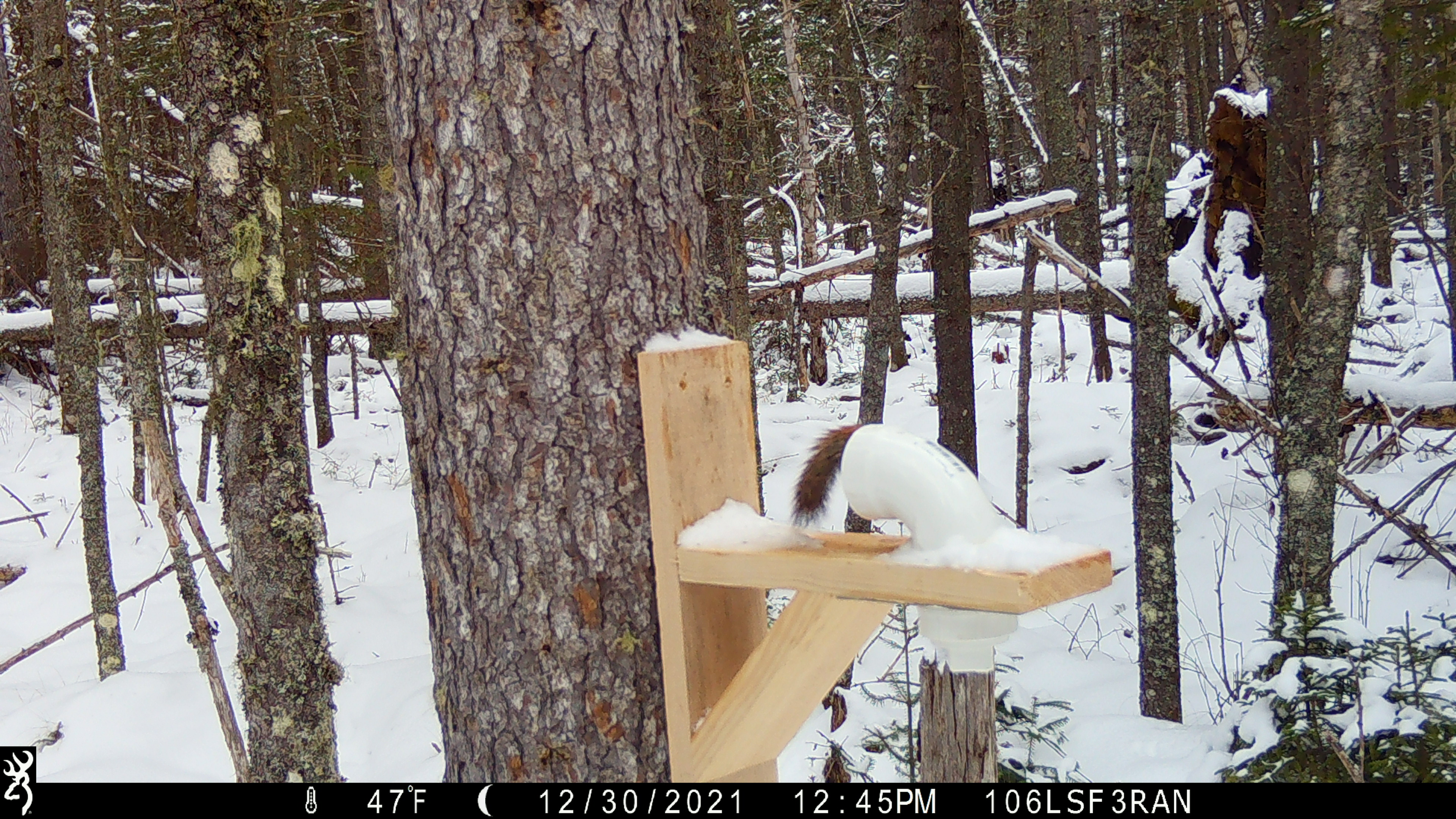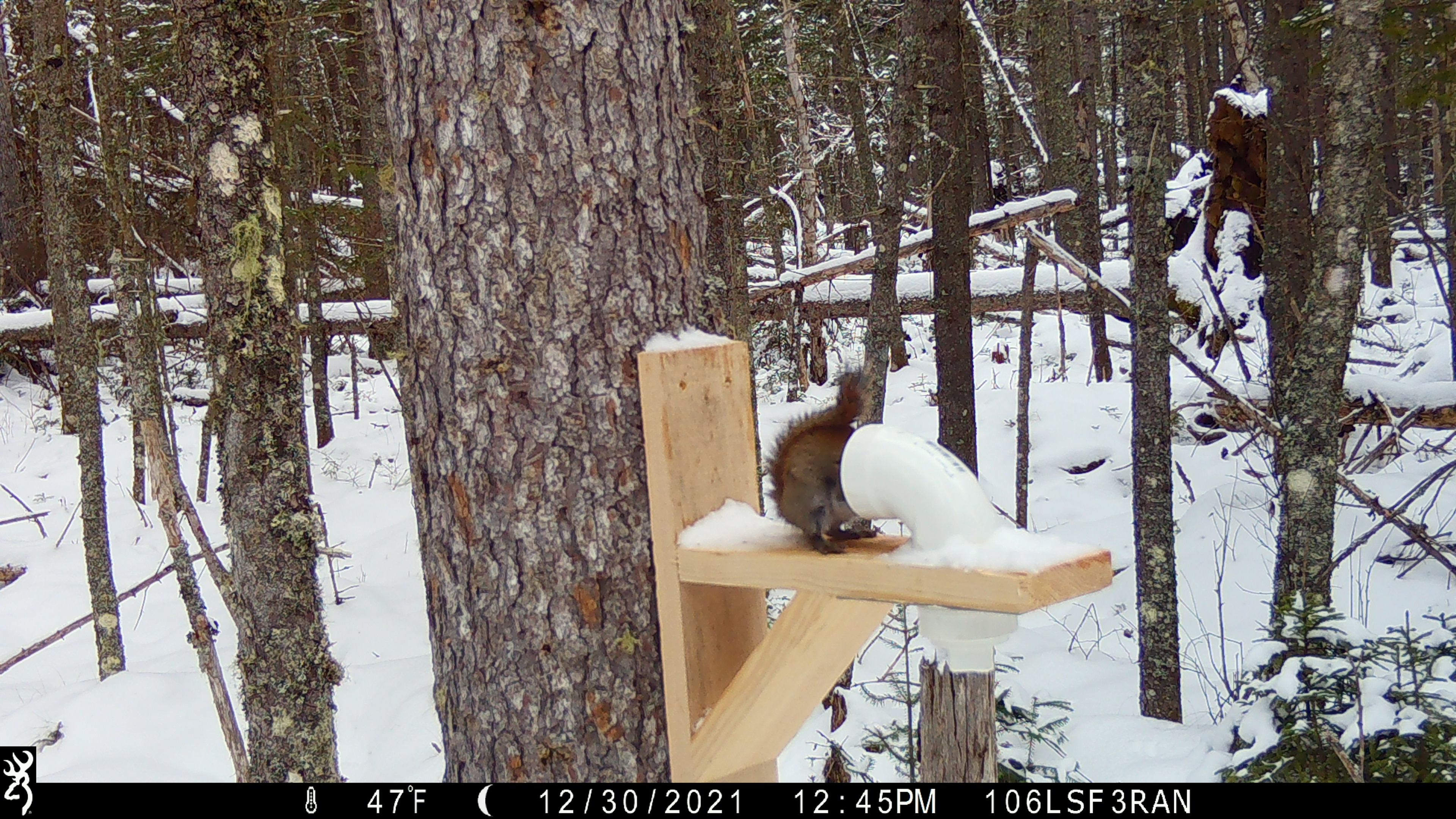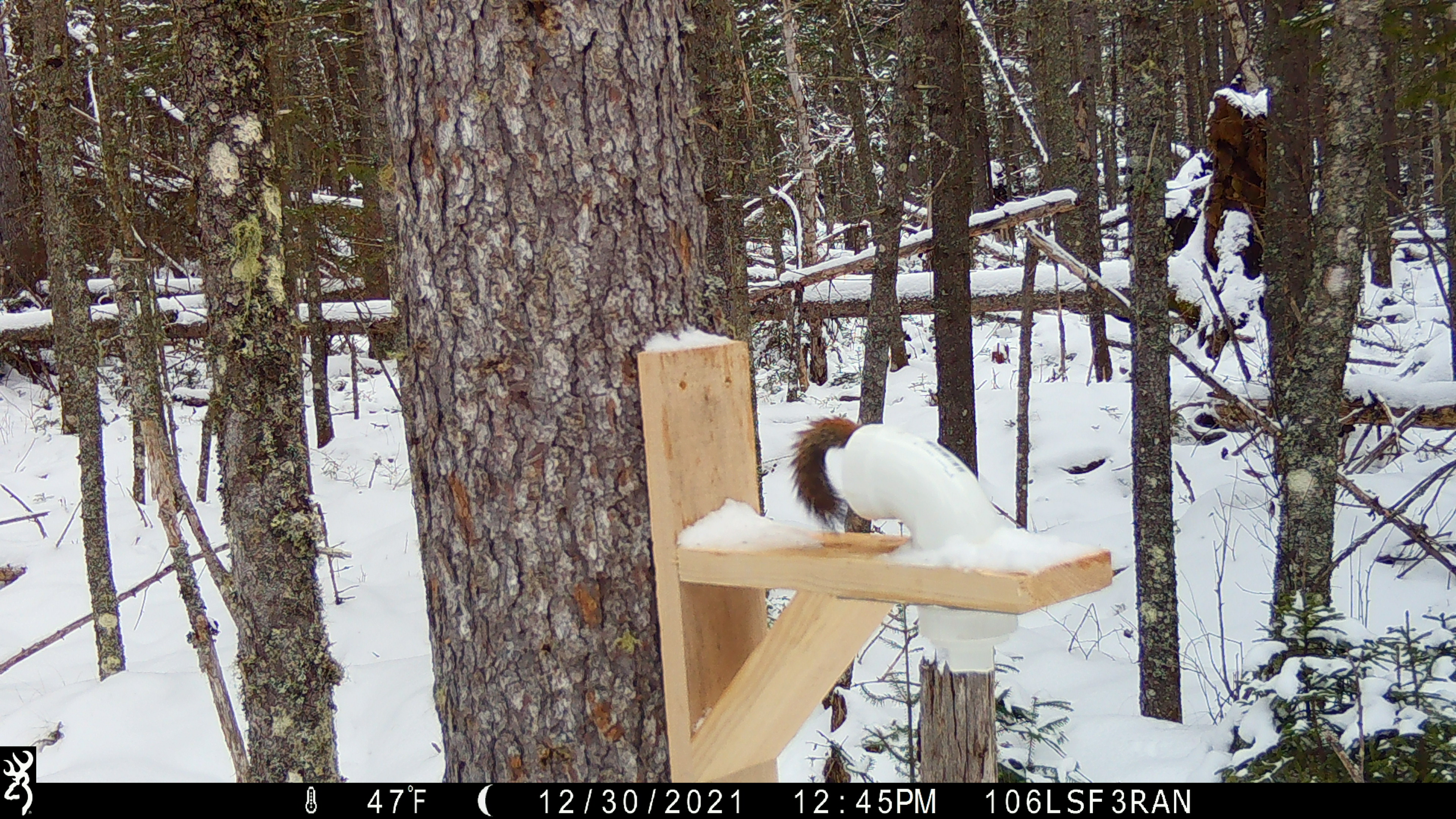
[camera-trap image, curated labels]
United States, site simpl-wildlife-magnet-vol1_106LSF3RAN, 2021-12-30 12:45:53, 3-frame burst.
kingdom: Animalia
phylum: Chordata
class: Mammalia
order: Rodentia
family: Sciuridae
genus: Tamiasciurus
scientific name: Tamiasciurus hudsonicus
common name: red squirrel